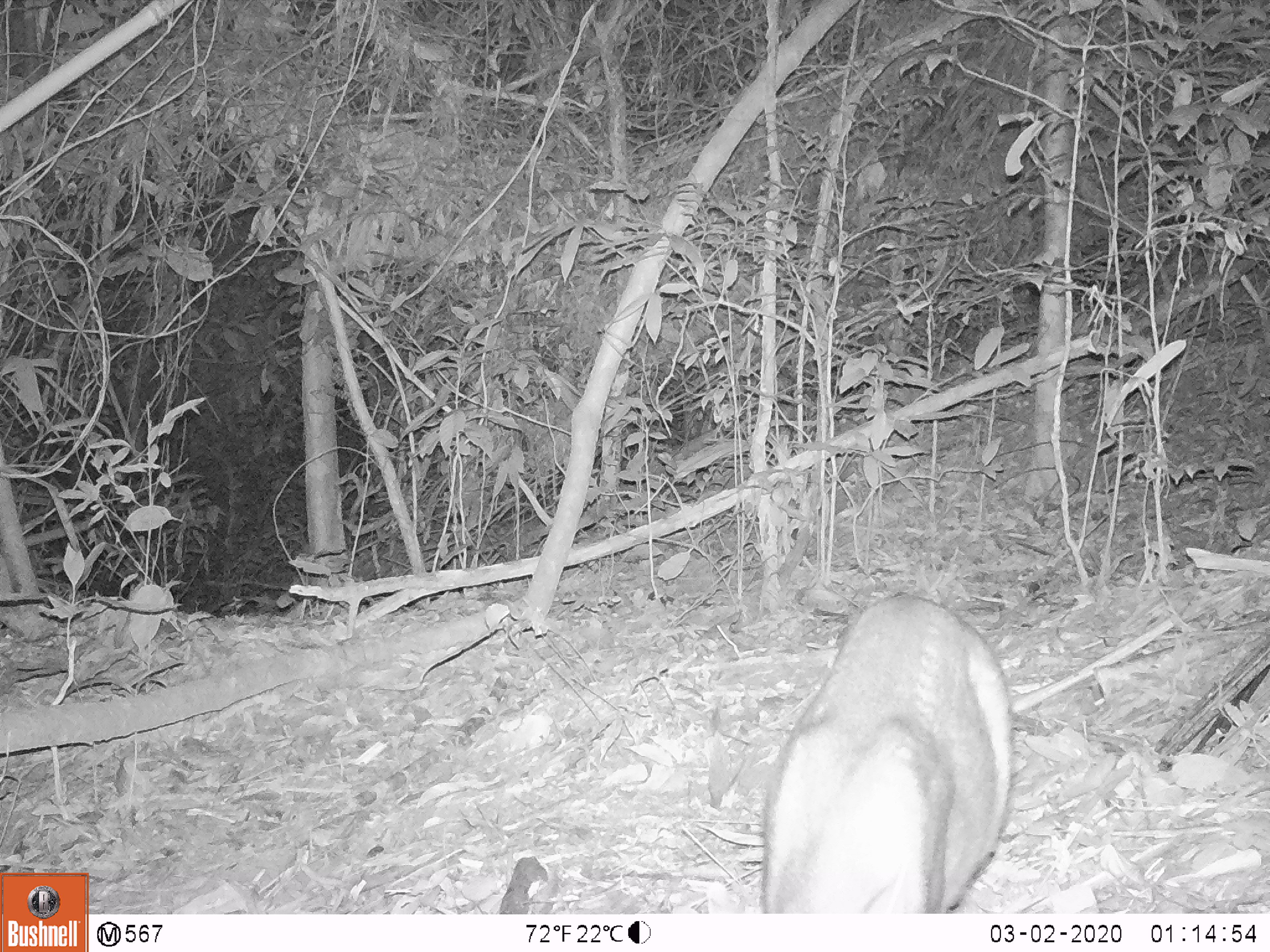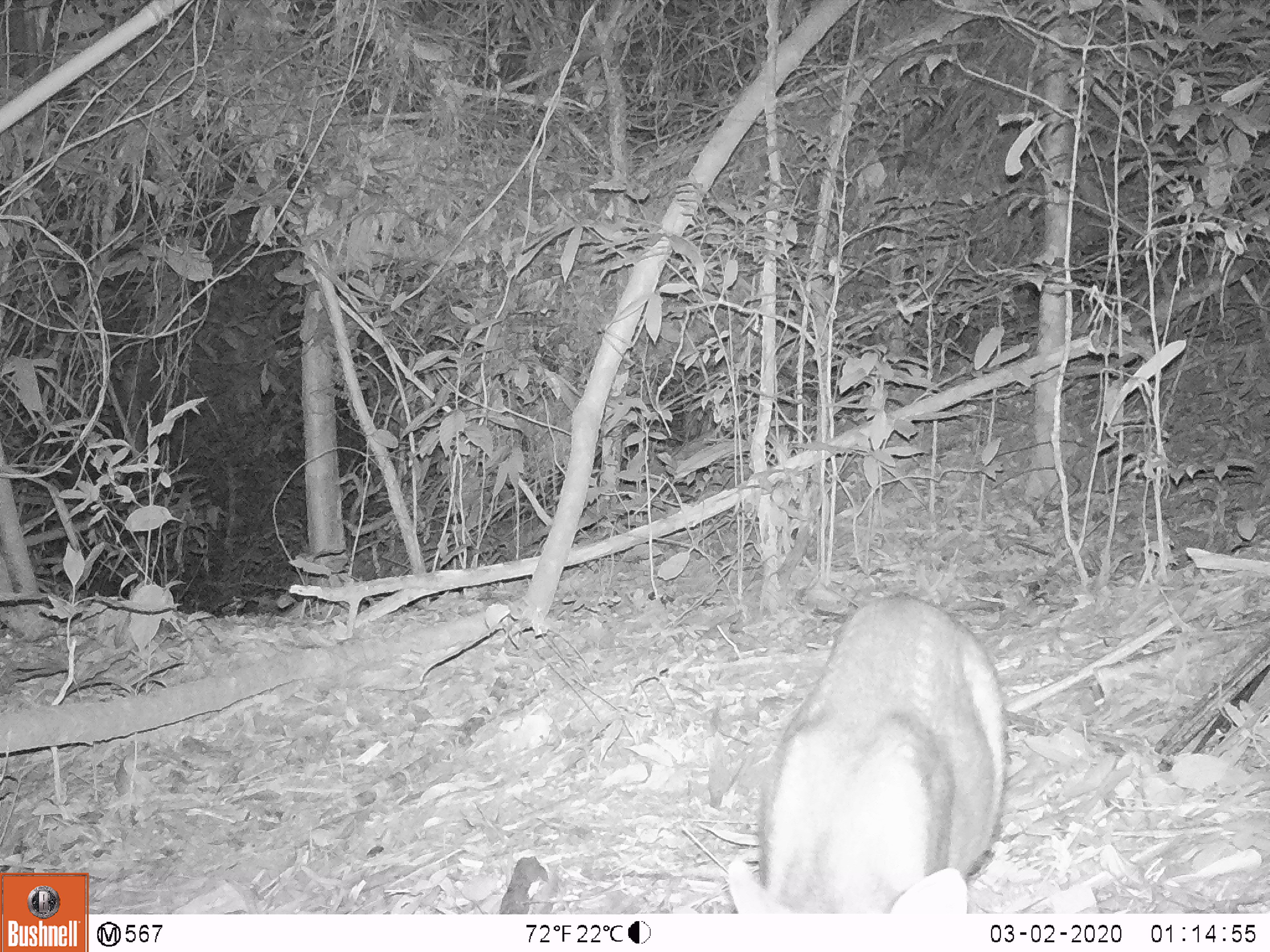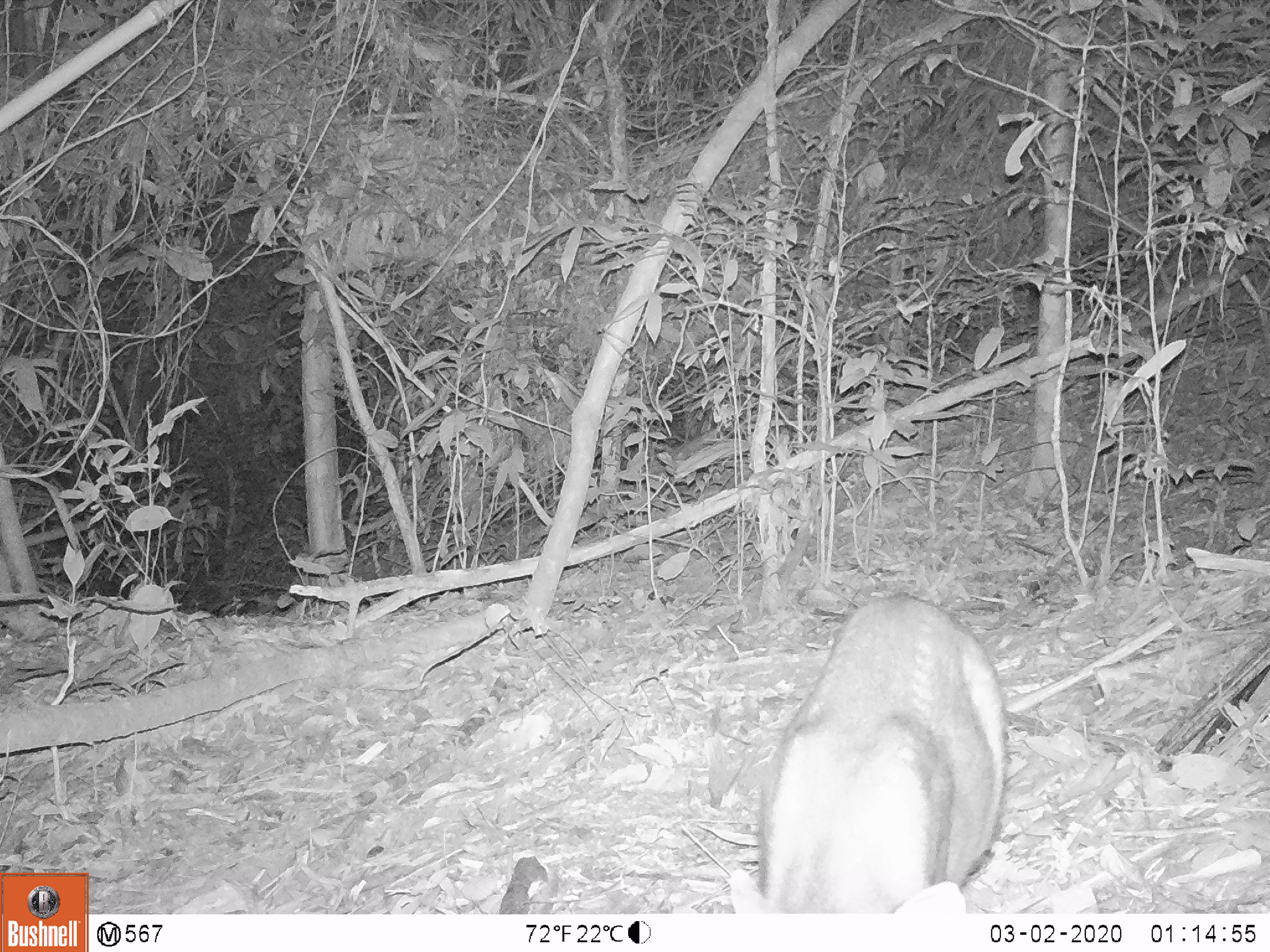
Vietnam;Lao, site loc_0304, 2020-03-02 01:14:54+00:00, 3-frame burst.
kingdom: Animalia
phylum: Chordata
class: Mammalia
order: Artiodactyla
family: Cervidae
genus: Muntiacus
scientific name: Muntiacus rooseveltorum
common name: roosevelt's muntjac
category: roosevelts muntjac group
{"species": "roosevelts muntjac group (roosevelt's muntjac) (Muntiacus rooseveltorum)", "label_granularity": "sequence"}